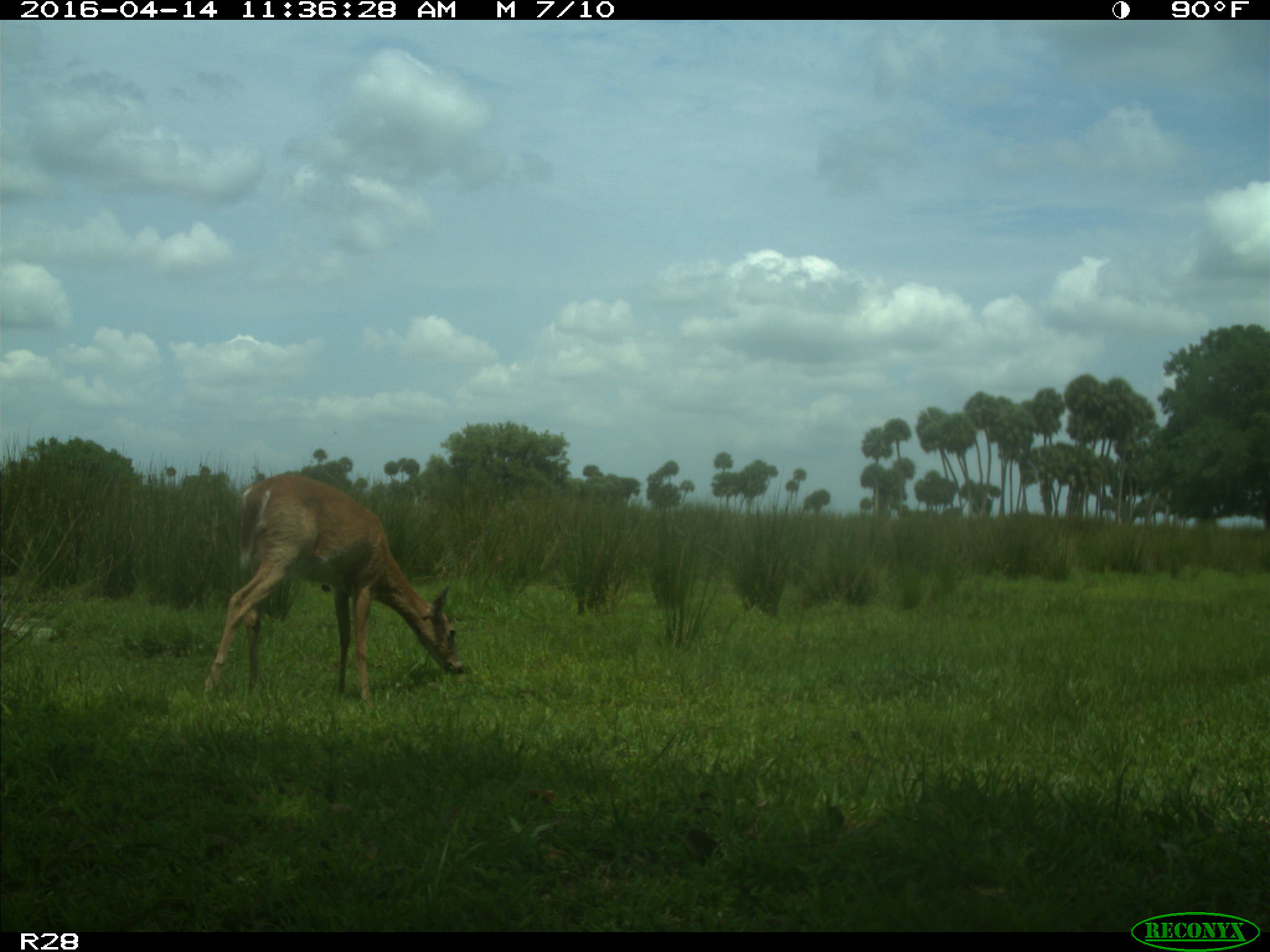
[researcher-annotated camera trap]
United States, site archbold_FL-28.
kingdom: Animalia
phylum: Chordata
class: Mammalia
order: Artiodactyla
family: Cervidae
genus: Odocoileus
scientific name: Odocoileus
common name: deer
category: unidentified deer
Unidentified deer (deer) (Odocoileus).